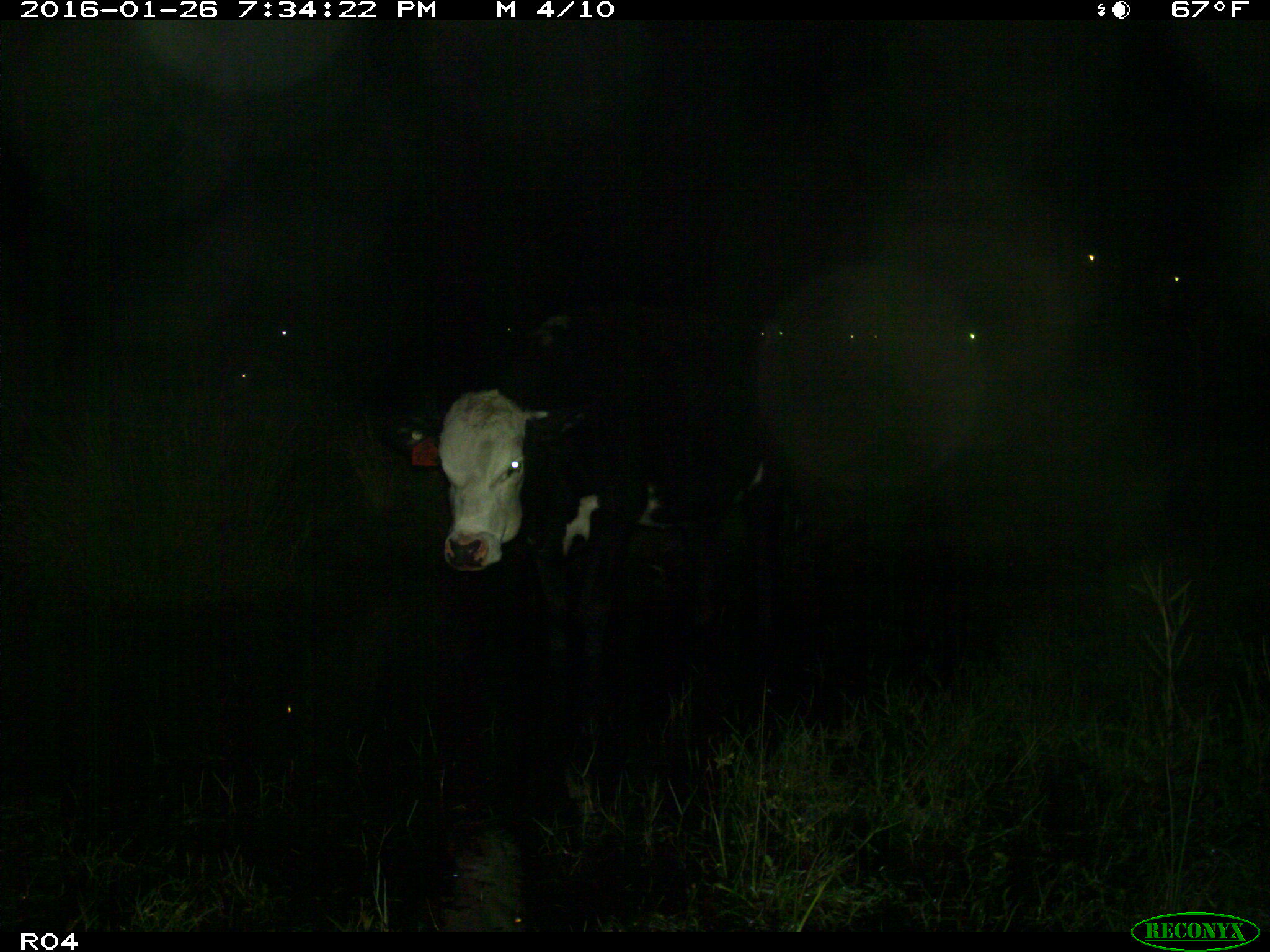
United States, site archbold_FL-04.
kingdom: Animalia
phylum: Chordata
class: Mammalia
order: Artiodactyla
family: Bovidae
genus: Bos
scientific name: Bos taurus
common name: domestic cow